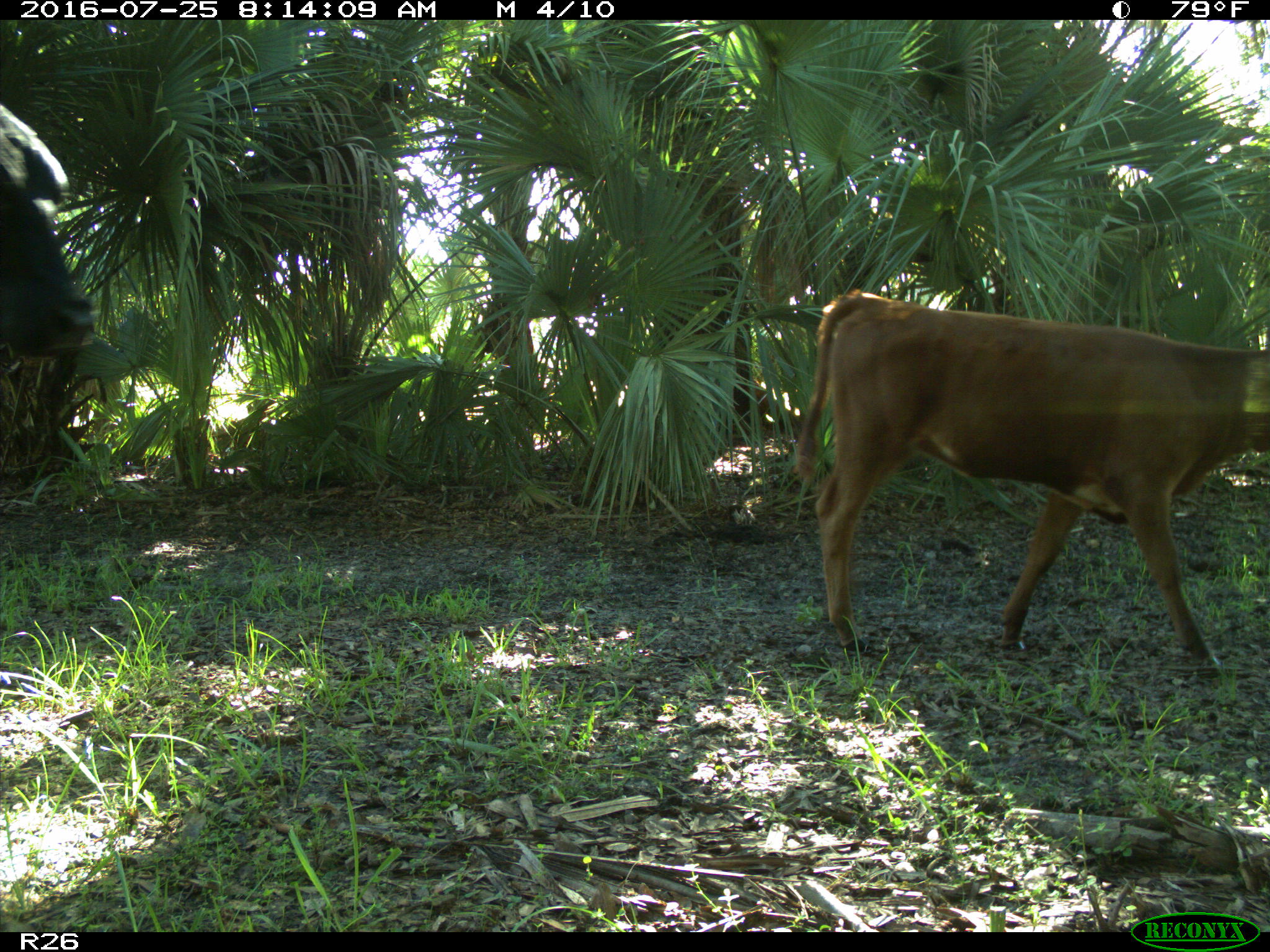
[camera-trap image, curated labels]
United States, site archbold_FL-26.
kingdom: Animalia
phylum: Chordata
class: Mammalia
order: Artiodactyla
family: Bovidae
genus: Bos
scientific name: Bos taurus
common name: domestic cow